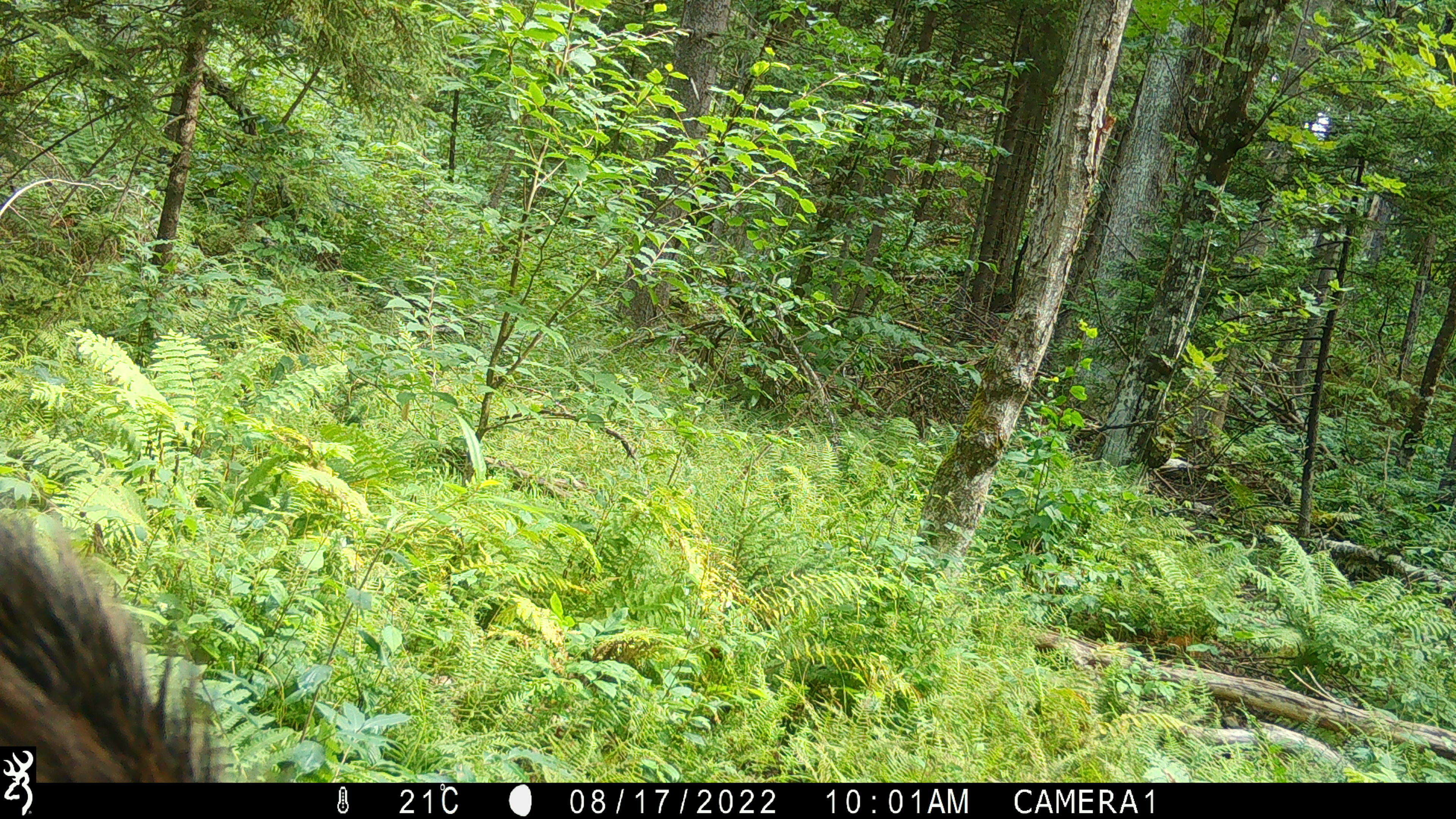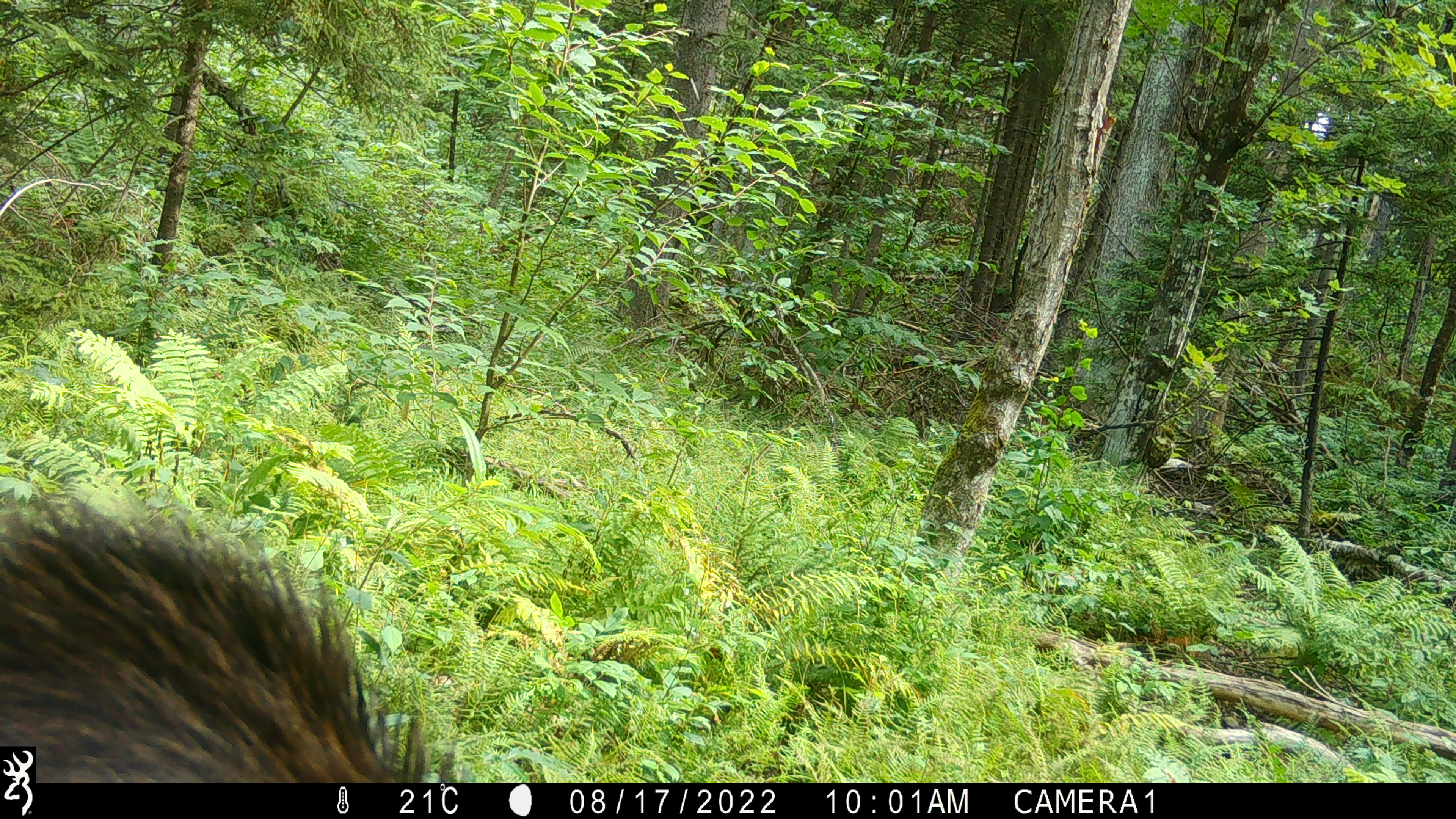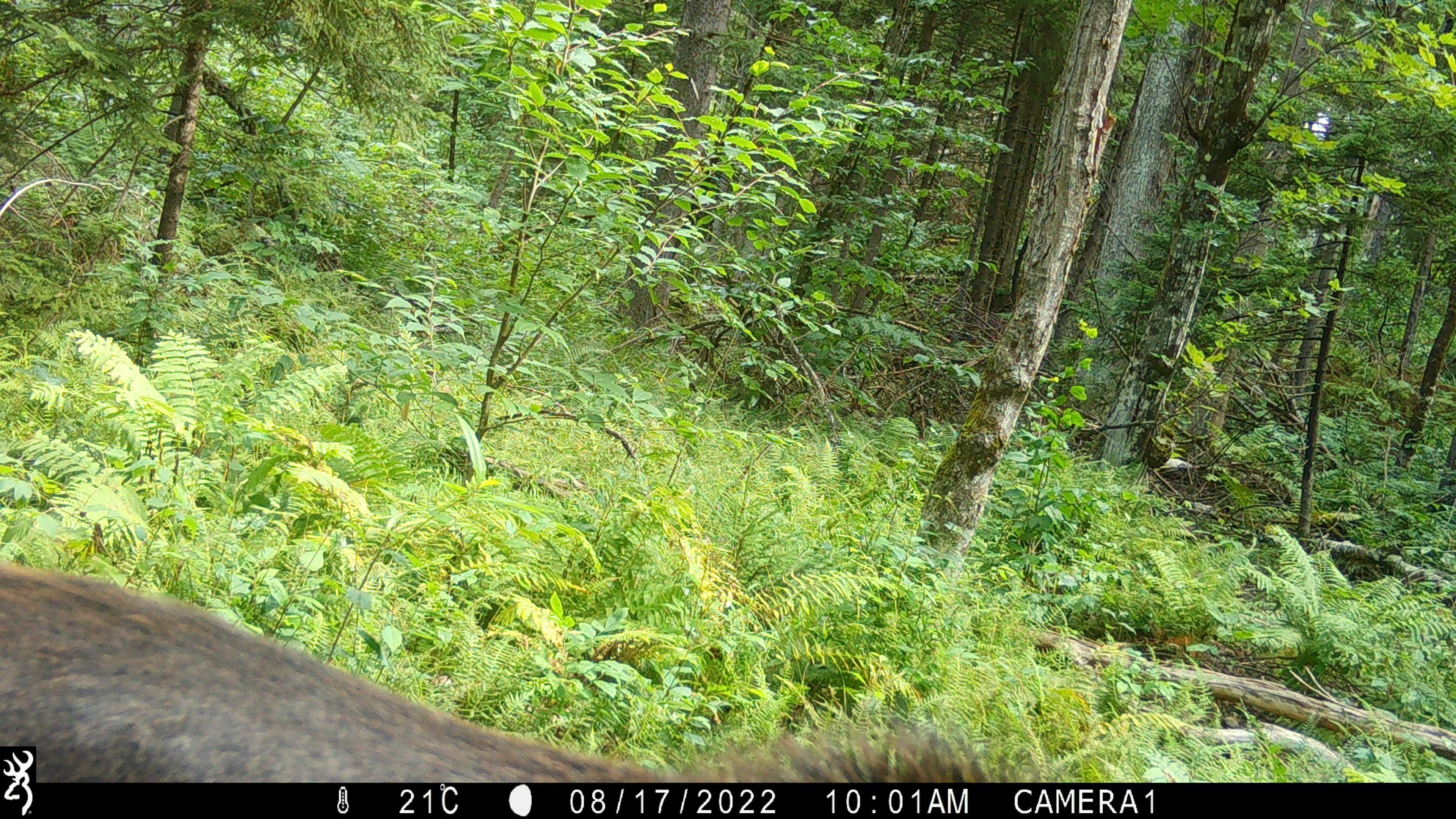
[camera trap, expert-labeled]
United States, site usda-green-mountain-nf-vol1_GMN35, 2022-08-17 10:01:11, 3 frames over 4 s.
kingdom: Animalia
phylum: Chordata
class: Mammalia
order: Artiodactyla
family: Cervidae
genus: Alces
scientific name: Alces alces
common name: moose